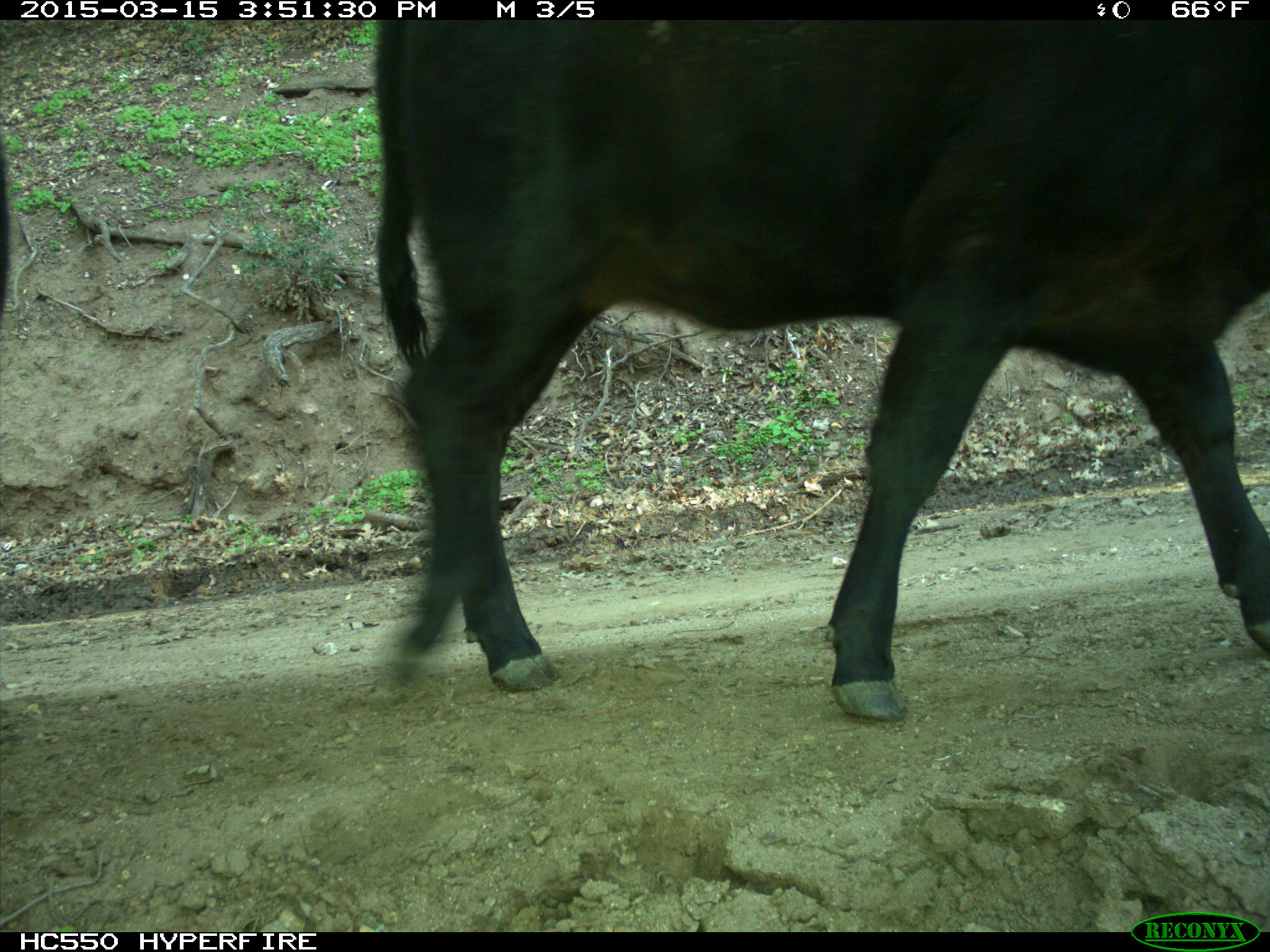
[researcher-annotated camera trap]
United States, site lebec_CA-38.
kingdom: Animalia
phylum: Chordata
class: Mammalia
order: Artiodactyla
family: Bovidae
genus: Bos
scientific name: Bos taurus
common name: domestic cow